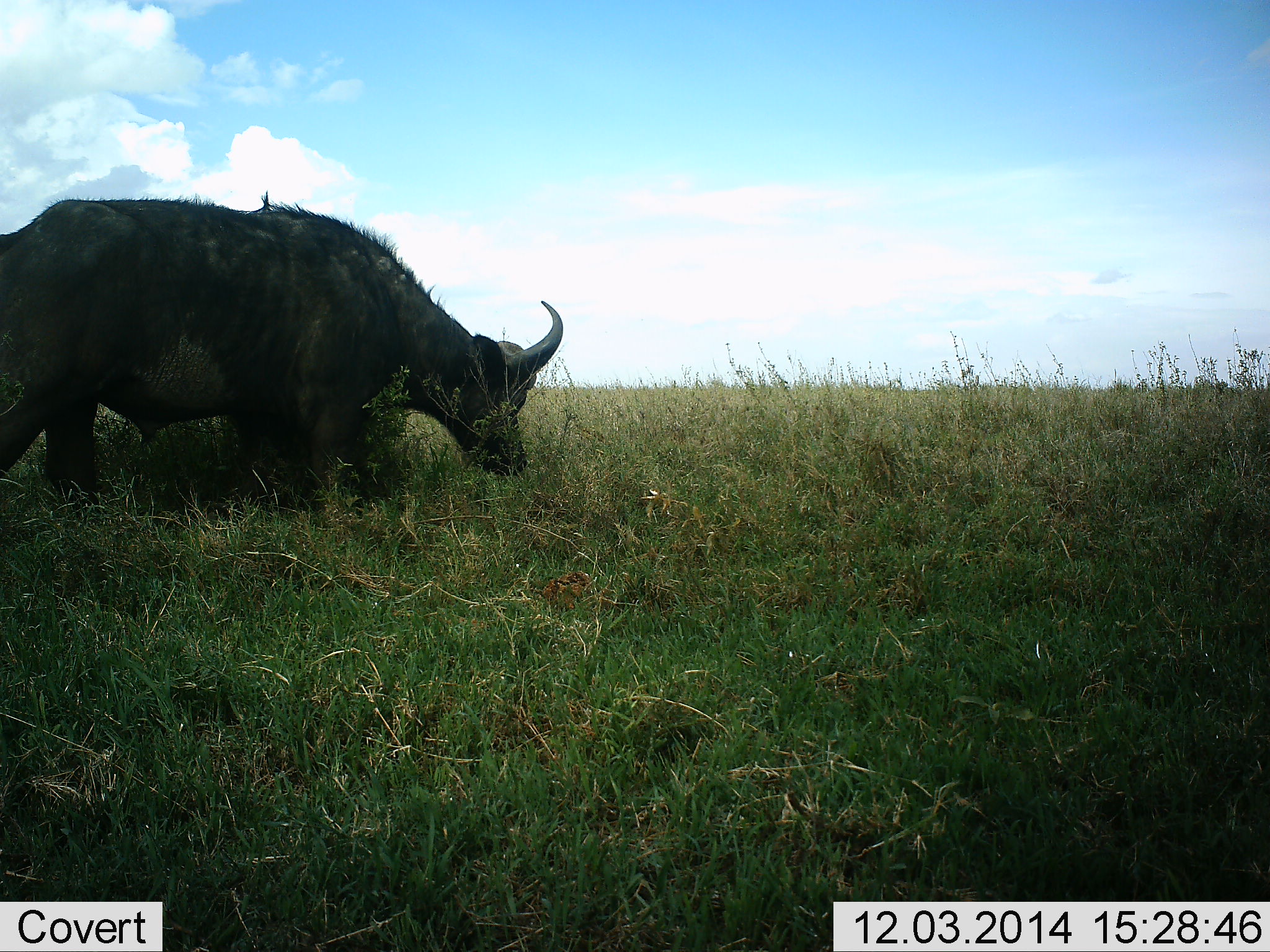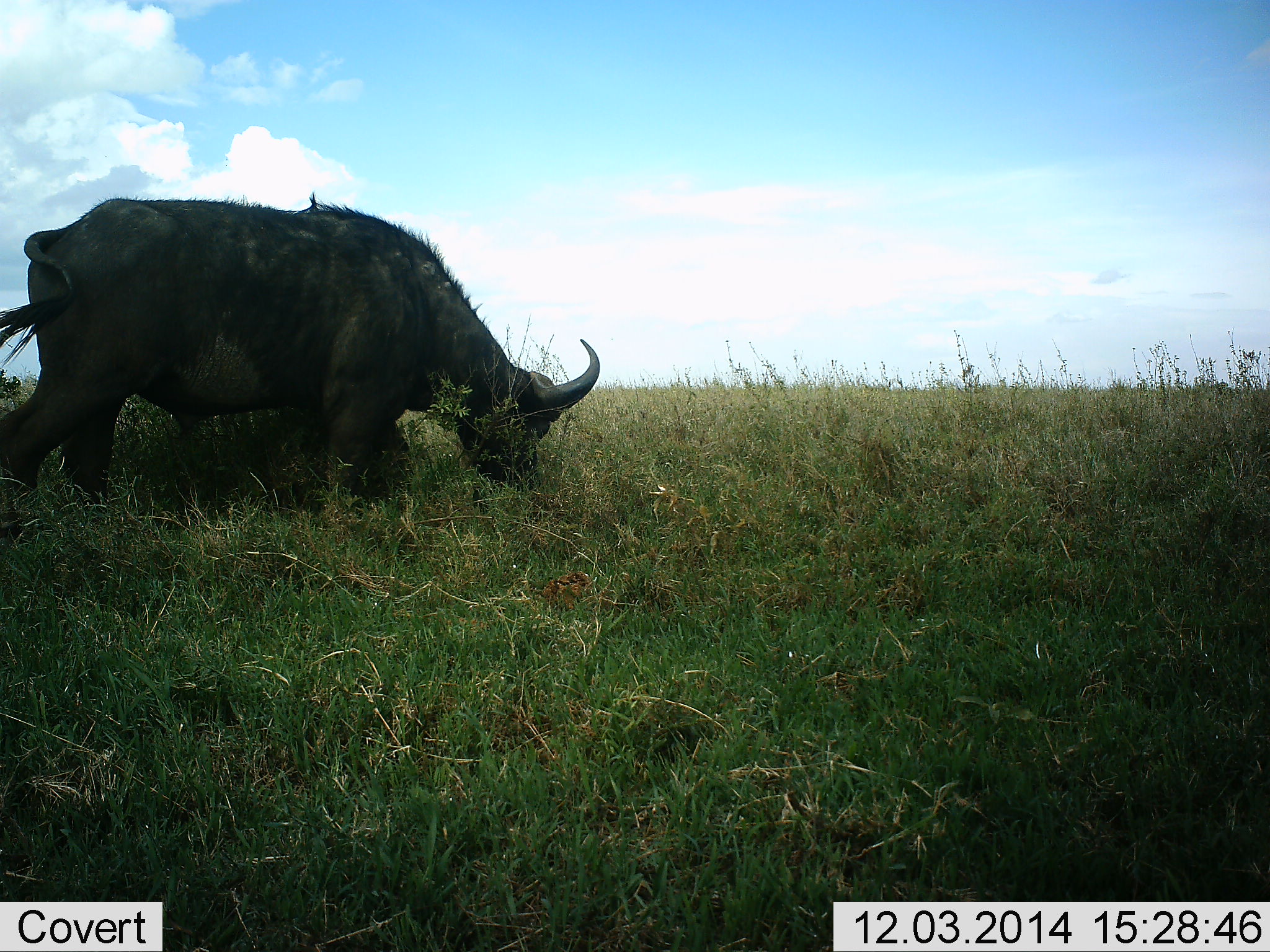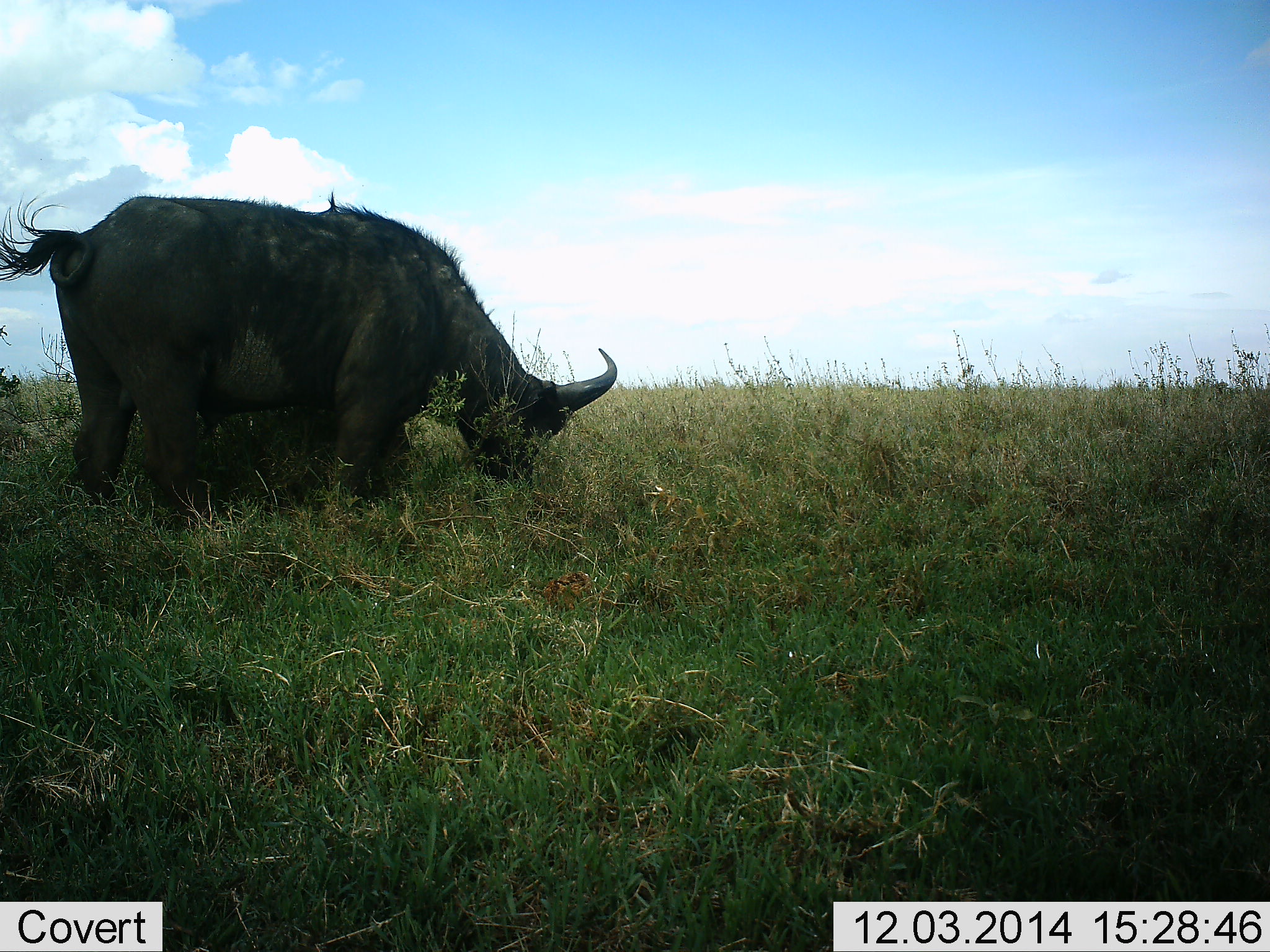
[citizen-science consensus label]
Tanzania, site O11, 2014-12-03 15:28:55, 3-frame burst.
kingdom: Animalia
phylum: Chordata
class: Mammalia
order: Artiodactyla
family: Bovidae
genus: Syncerus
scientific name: Syncerus caffer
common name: cape buffalo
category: buffalo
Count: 1.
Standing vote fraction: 10%.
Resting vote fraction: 0%.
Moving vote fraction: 30%.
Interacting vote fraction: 0%.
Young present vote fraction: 0%.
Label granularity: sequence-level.